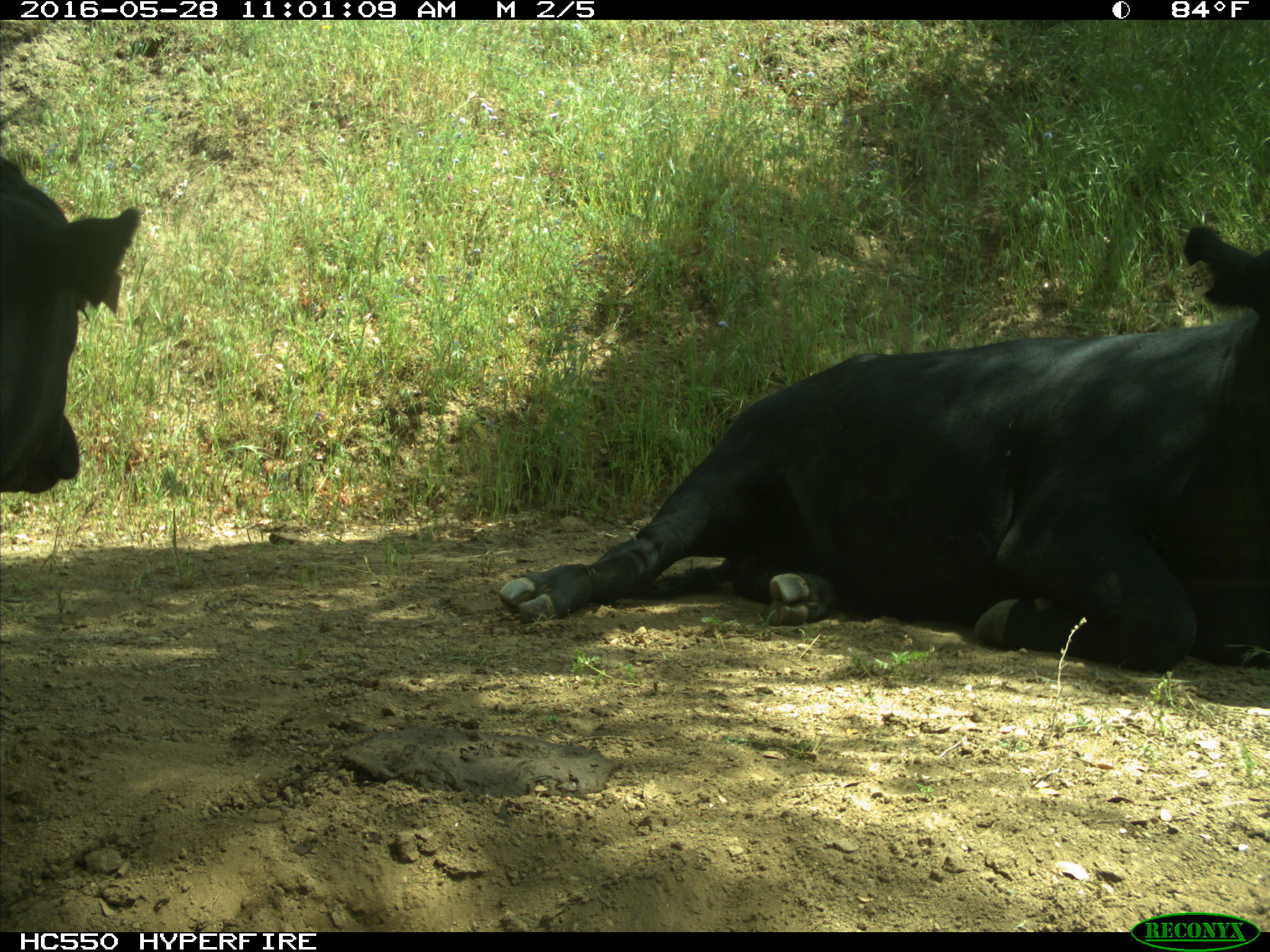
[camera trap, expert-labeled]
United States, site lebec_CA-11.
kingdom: Animalia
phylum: Chordata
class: Mammalia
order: Artiodactyla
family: Bovidae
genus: Bos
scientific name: Bos taurus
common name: domestic cow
Bos taurus (domestic cow).